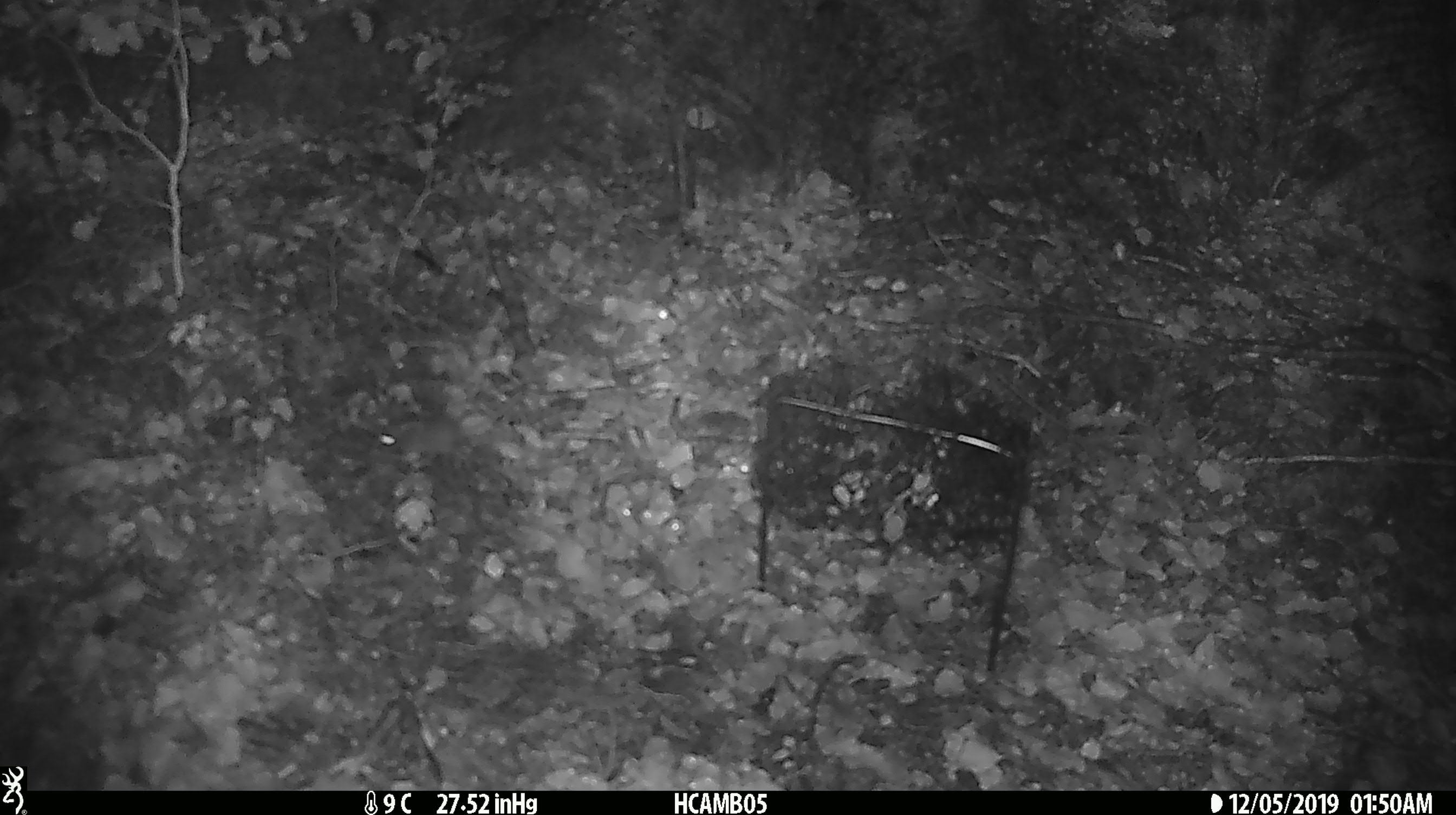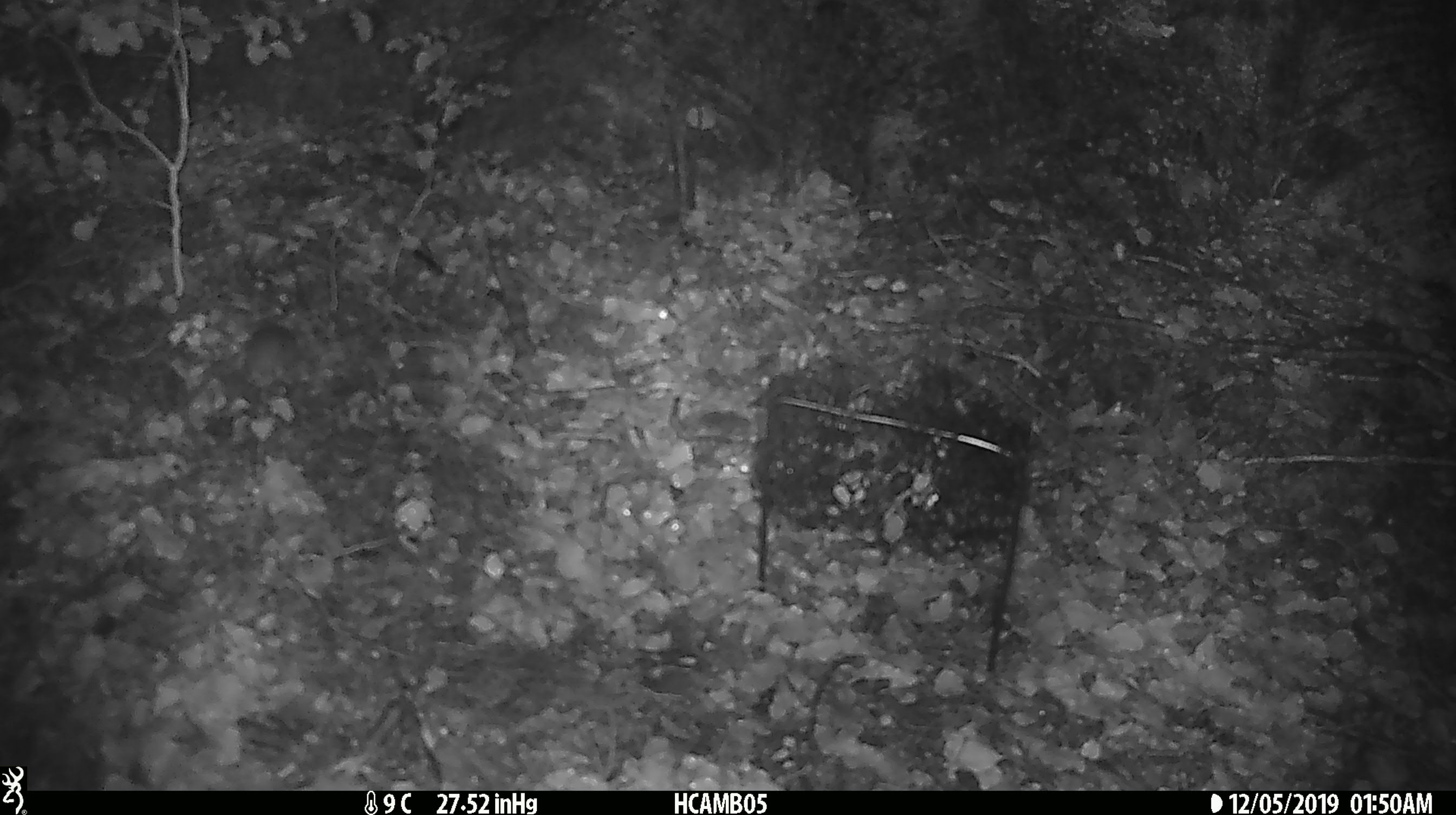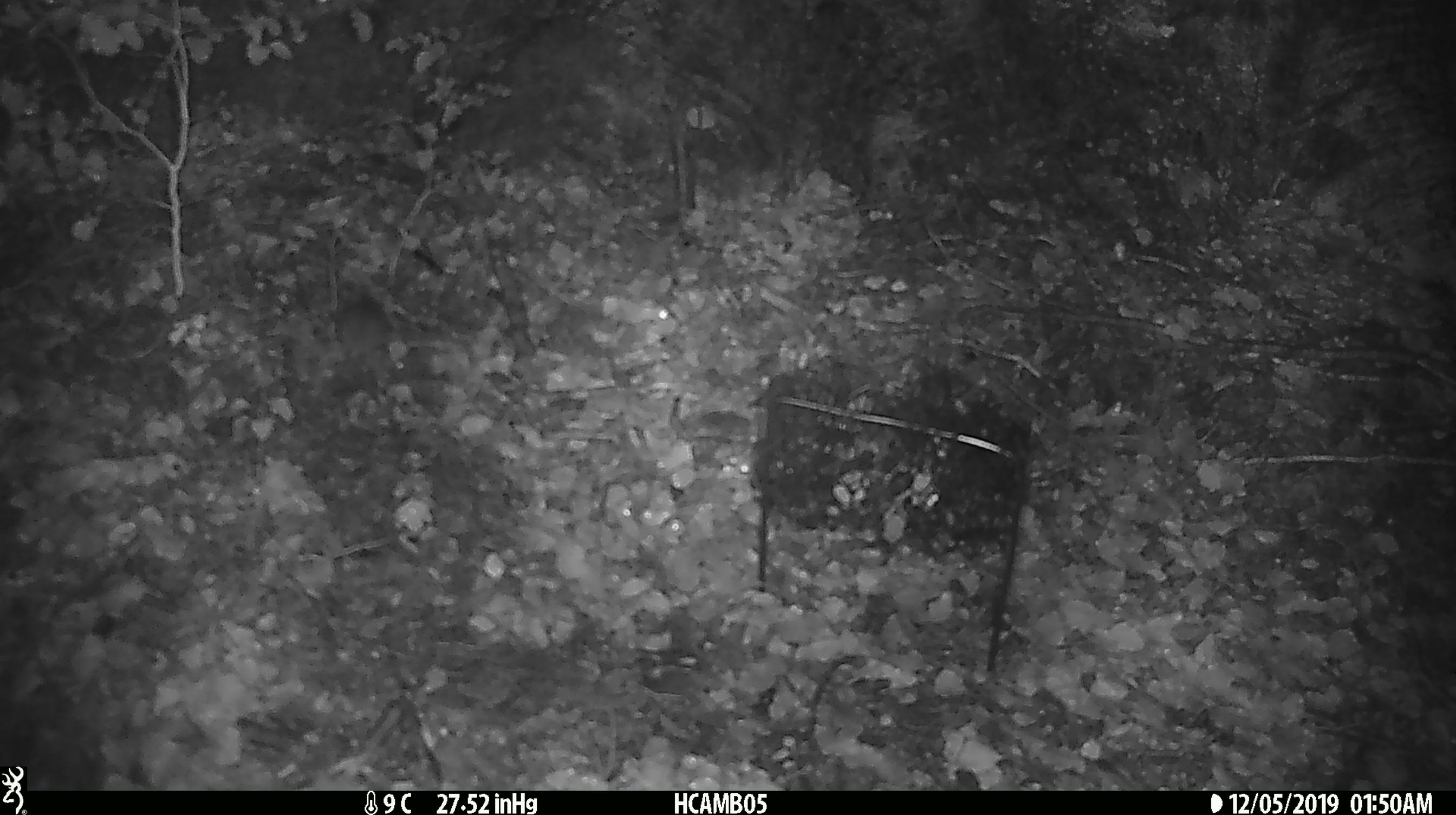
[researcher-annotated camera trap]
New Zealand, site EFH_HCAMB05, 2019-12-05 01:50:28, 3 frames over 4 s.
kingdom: Animalia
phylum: Chordata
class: Mammalia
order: Rodentia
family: Muridae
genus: Mus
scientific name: Mus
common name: mouse